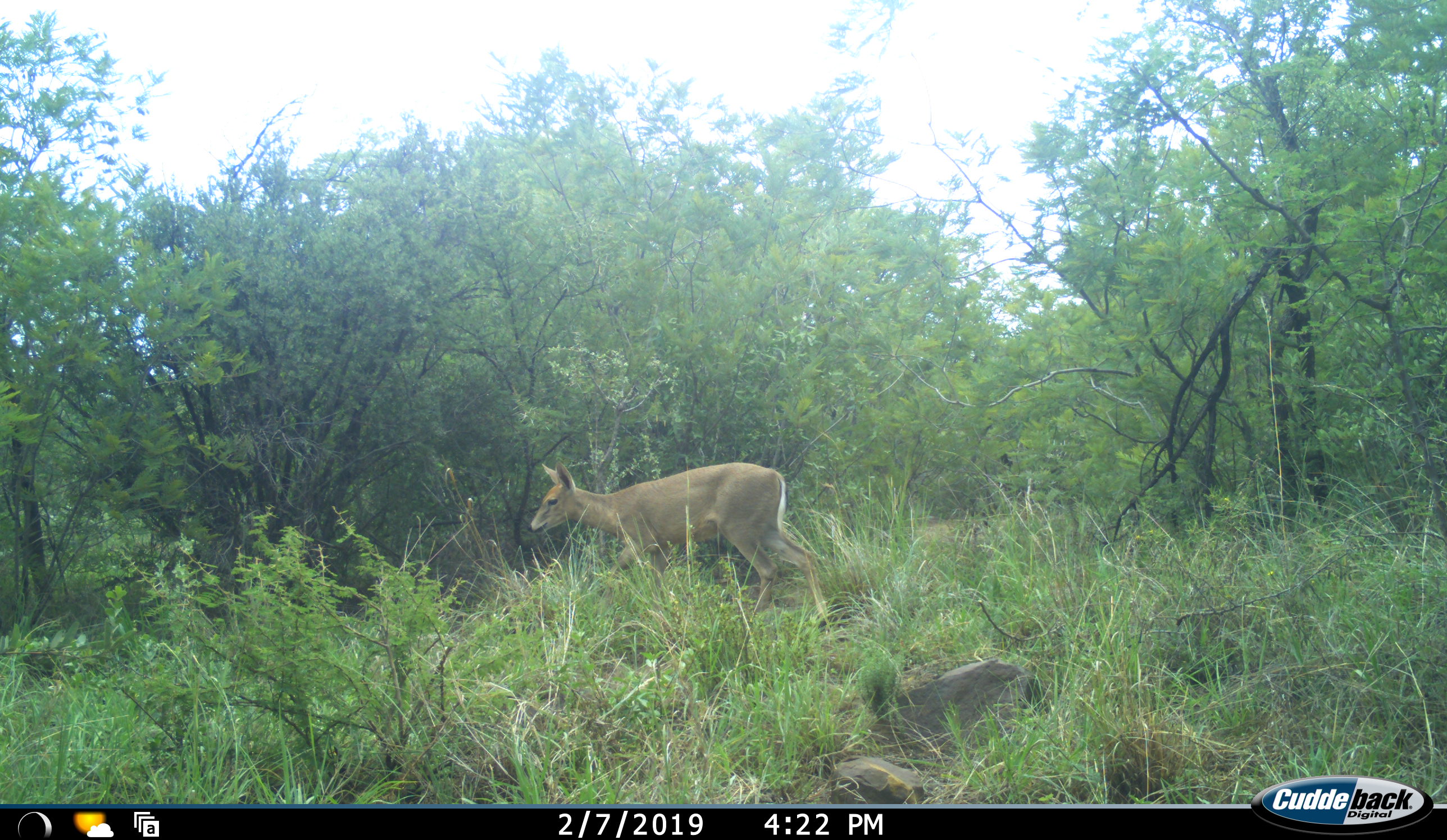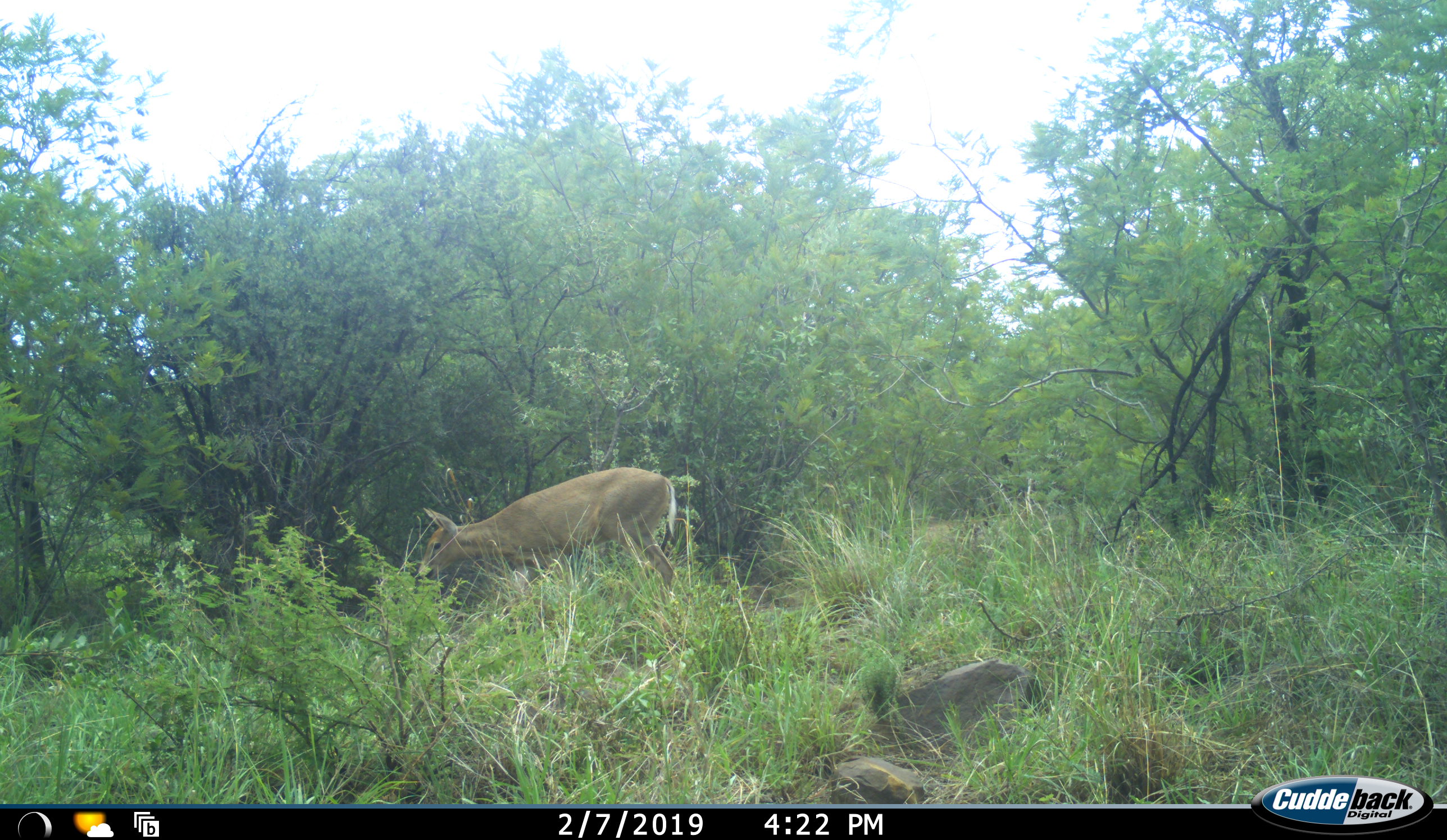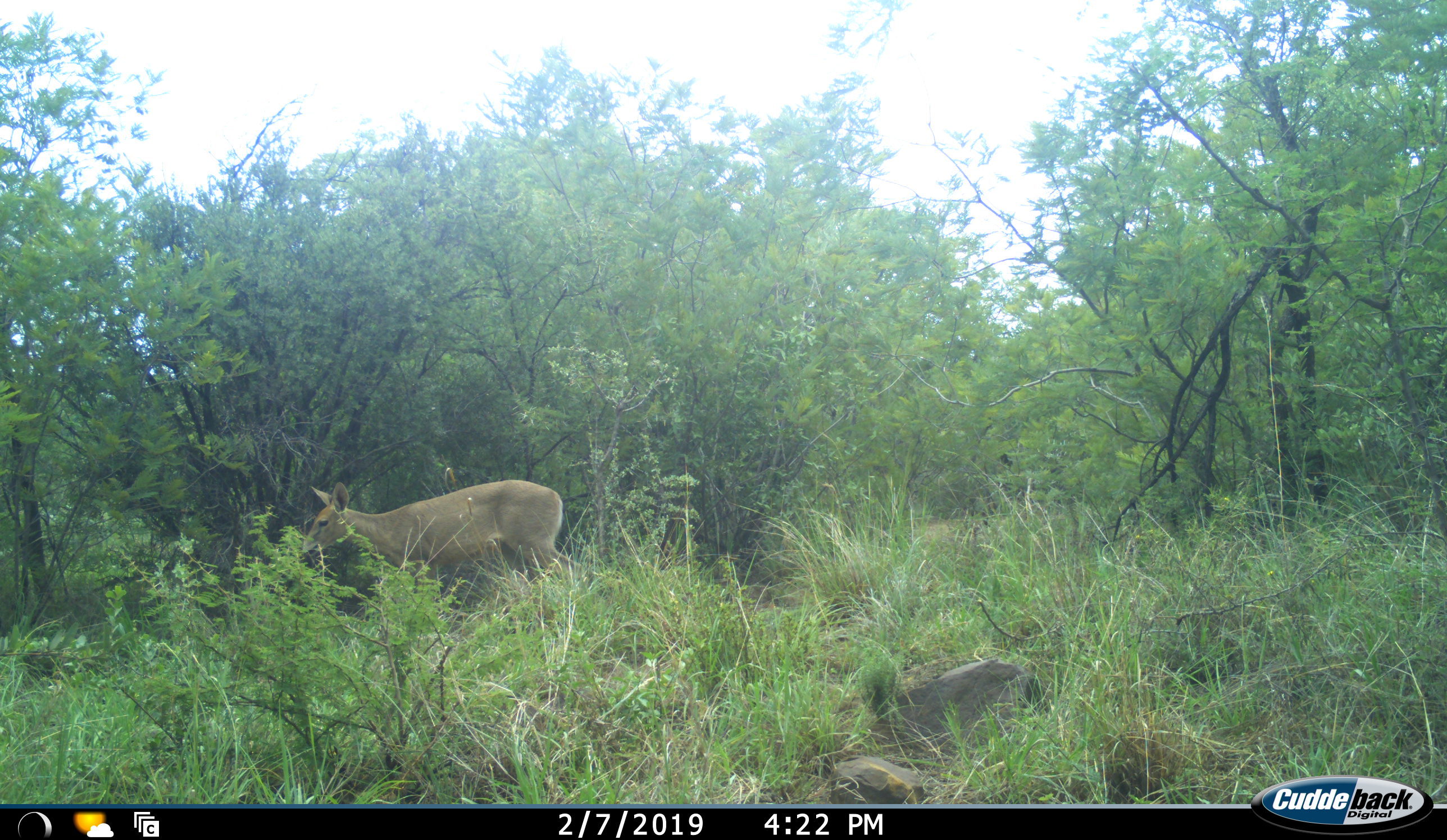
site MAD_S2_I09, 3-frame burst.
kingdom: Animalia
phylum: Chordata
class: Mammalia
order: Artiodactyla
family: Bovidae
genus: Redunca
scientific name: Redunca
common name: reedbuck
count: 1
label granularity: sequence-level